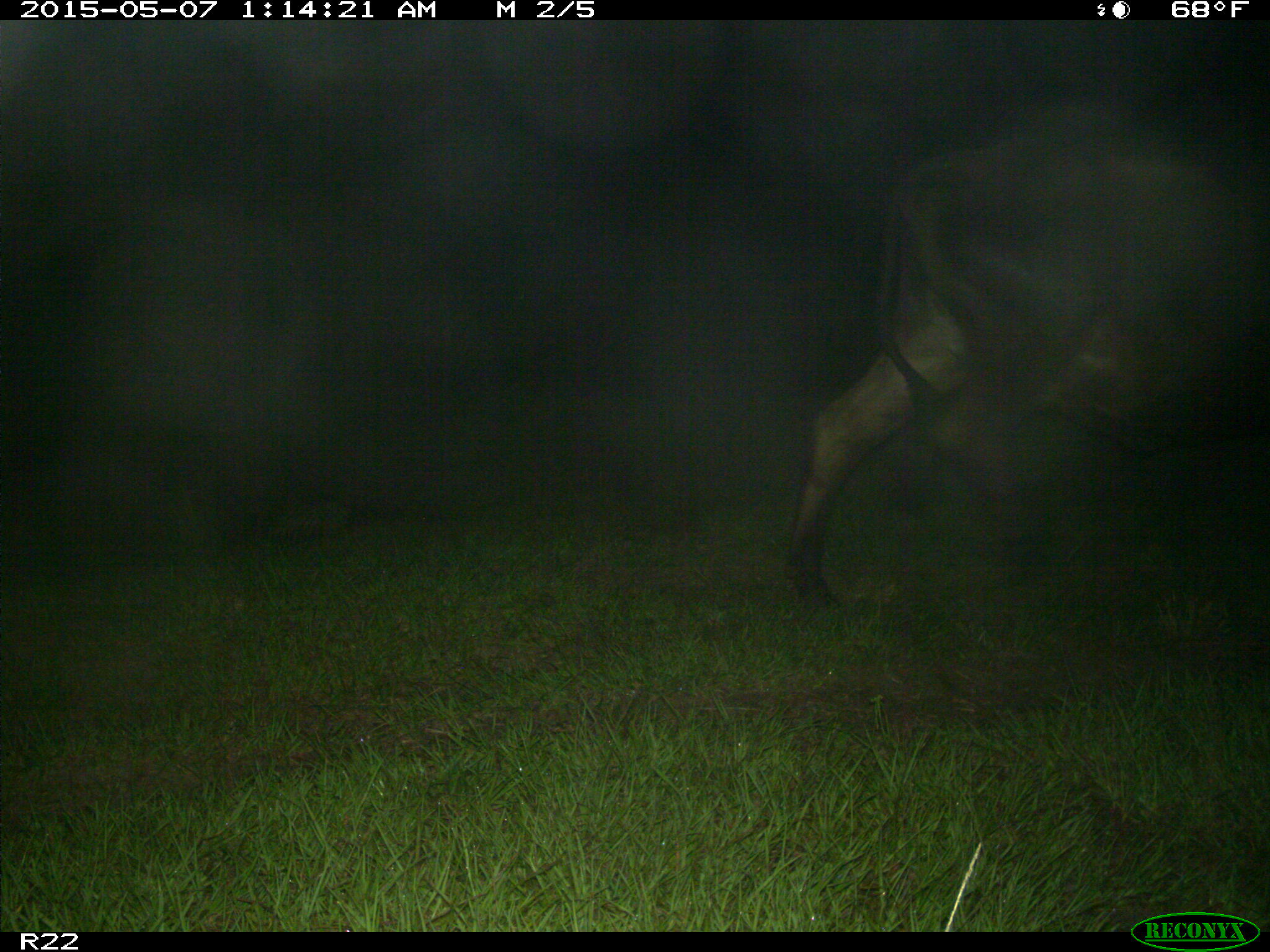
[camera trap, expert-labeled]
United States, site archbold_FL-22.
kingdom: Animalia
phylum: Chordata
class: Mammalia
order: Artiodactyla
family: Bovidae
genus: Bos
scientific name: Bos taurus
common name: domestic cow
Bos taurus (domestic cow).